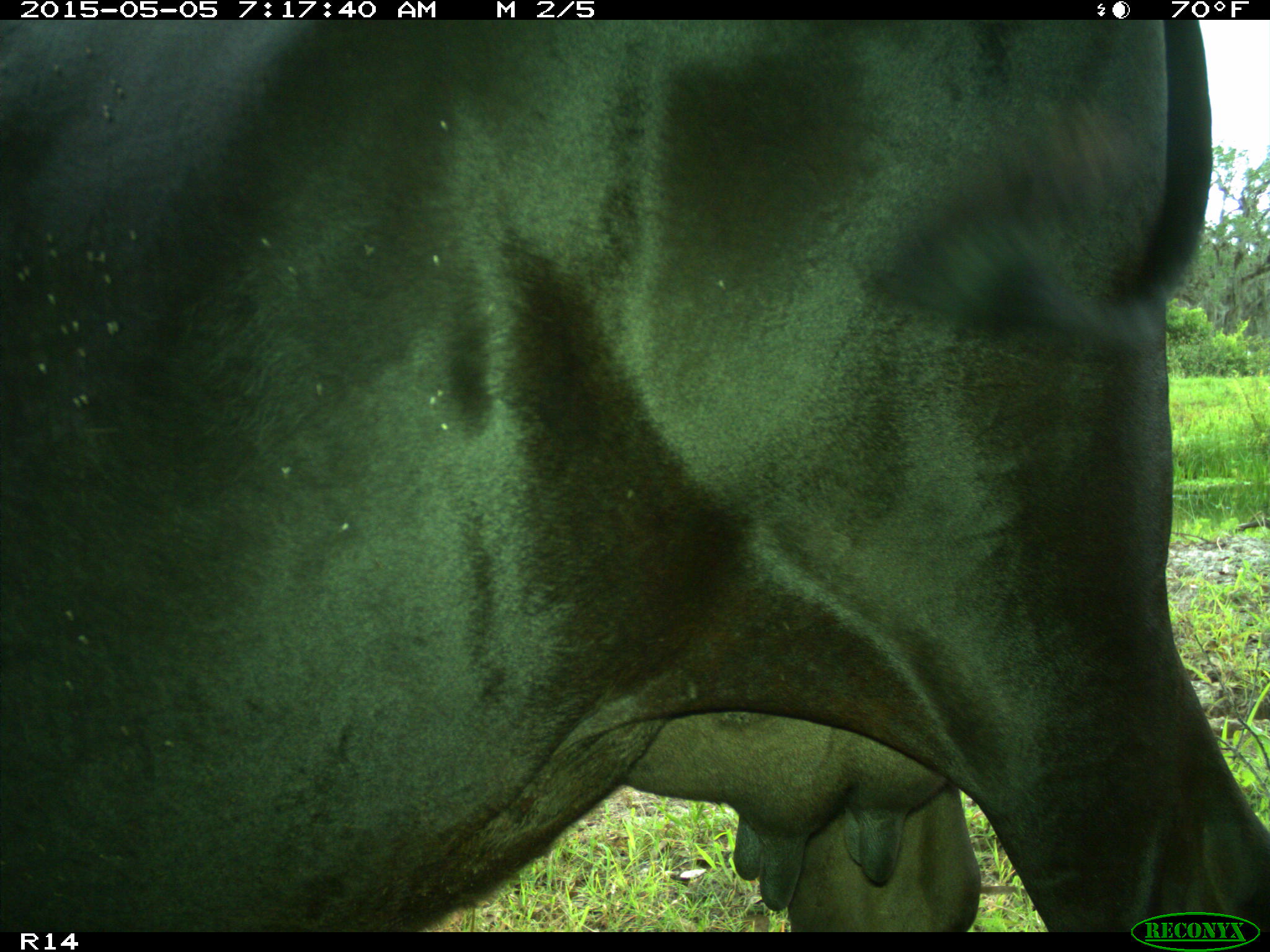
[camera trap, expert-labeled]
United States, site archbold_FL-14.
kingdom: Animalia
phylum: Chordata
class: Mammalia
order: Artiodactyla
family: Bovidae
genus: Bos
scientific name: Bos taurus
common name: domestic cow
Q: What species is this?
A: Bos taurus (domestic cow).